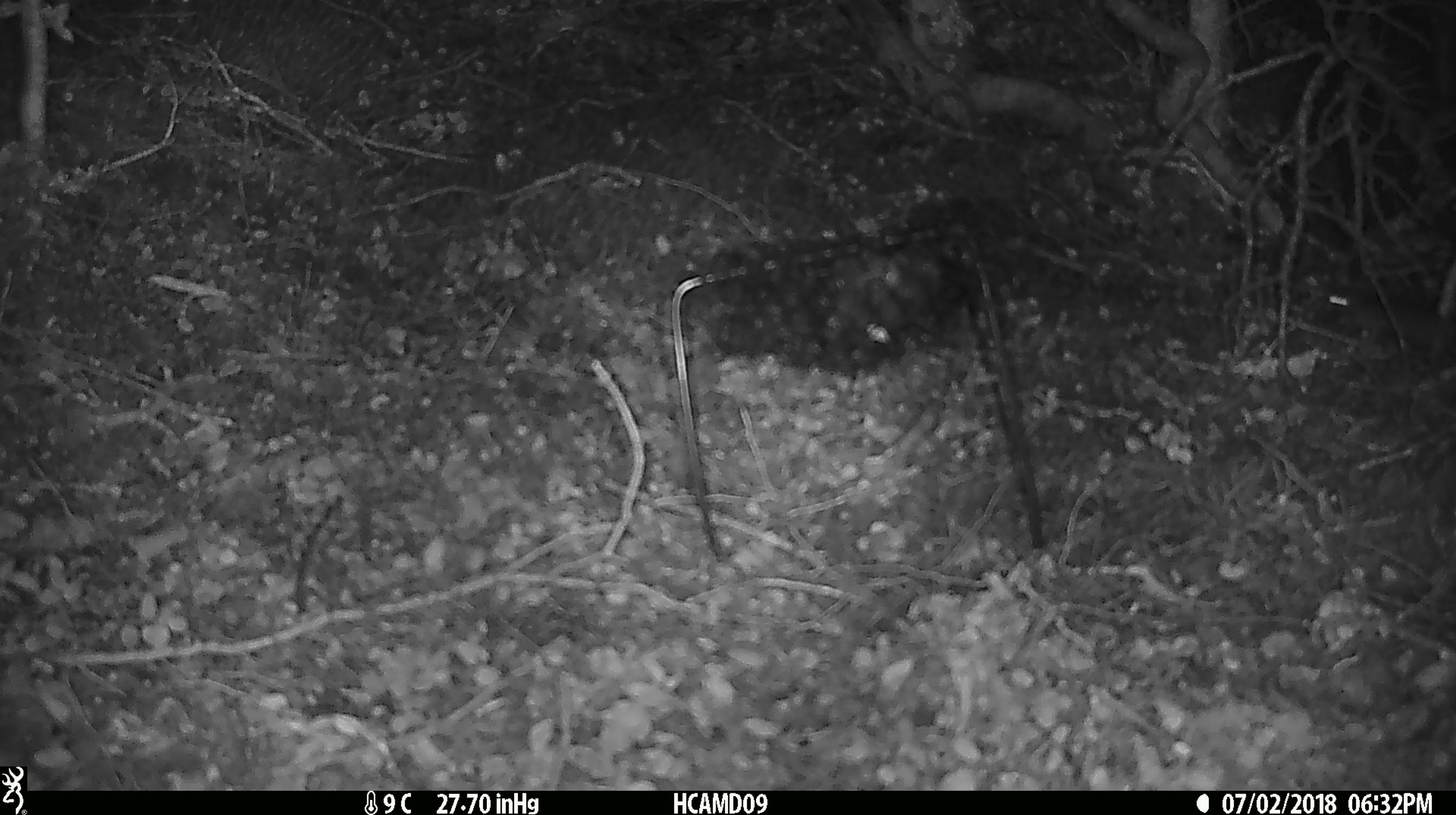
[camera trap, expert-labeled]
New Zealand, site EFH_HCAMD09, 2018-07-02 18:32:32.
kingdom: Animalia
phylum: Chordata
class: Mammalia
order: Rodentia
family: Muridae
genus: Mus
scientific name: Mus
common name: mouse